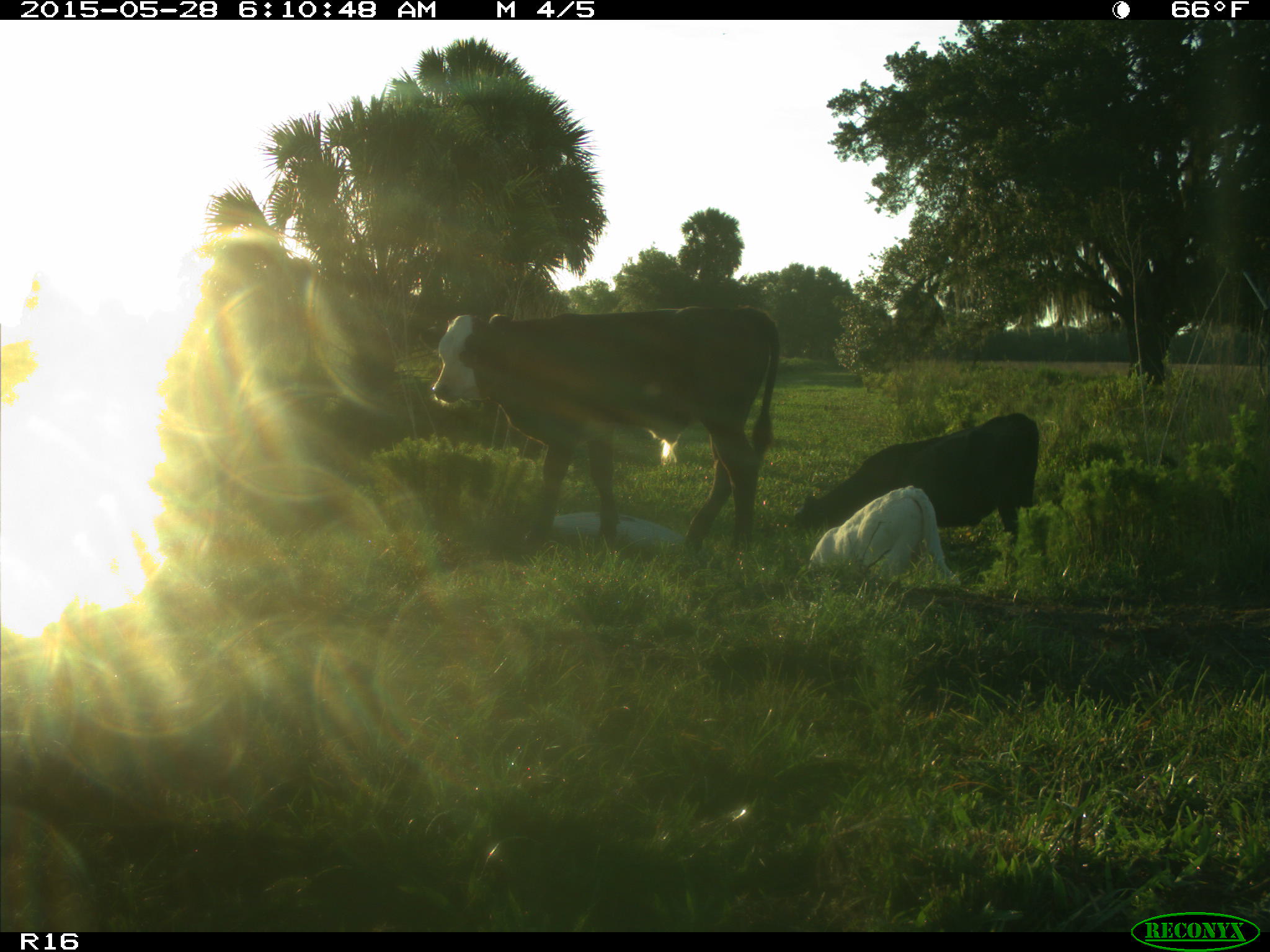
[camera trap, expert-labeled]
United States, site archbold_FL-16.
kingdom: Animalia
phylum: Chordata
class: Mammalia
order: Artiodactyla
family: Bovidae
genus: Bos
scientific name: Bos taurus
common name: domestic cow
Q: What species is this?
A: Bos taurus (domestic cow).